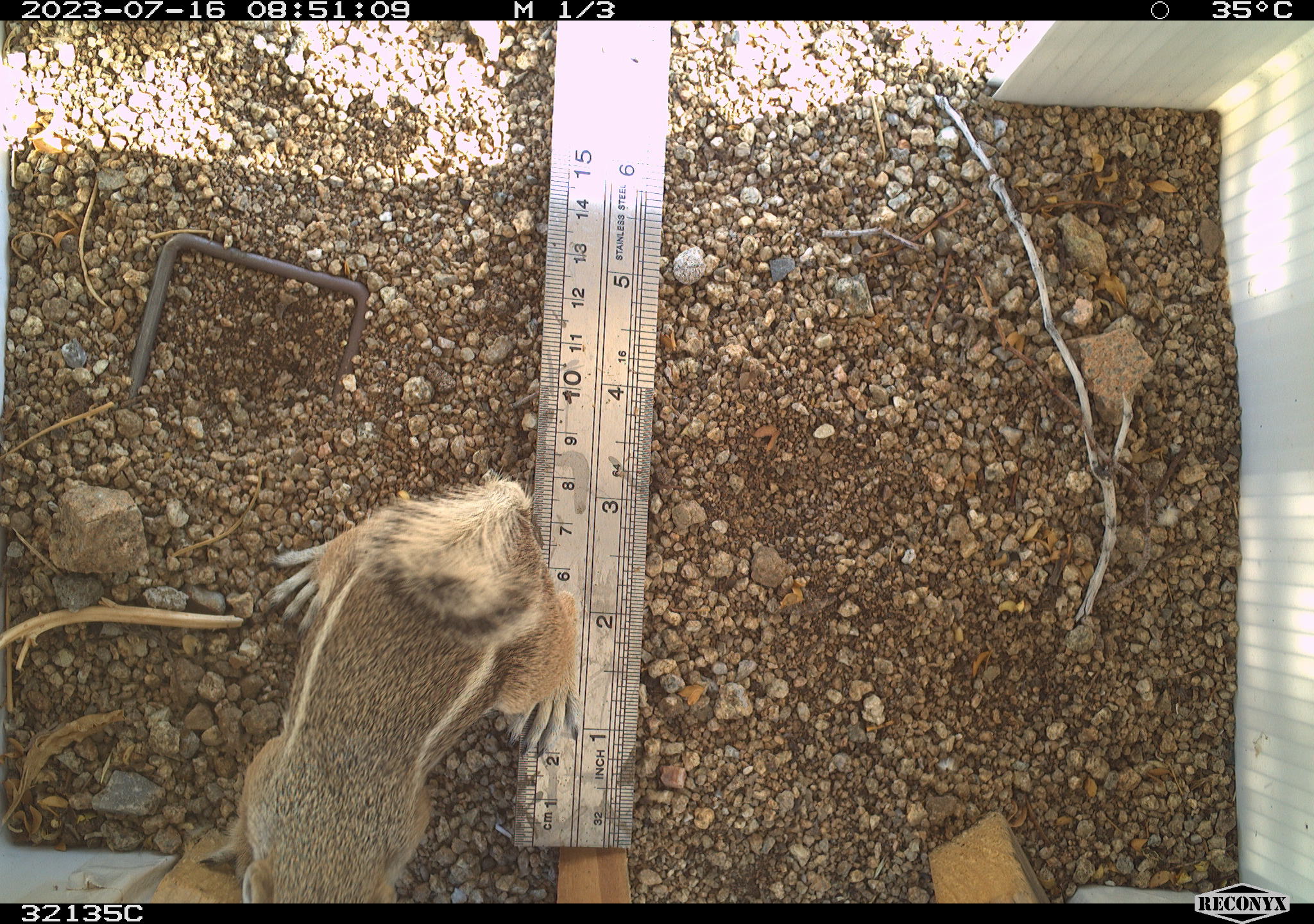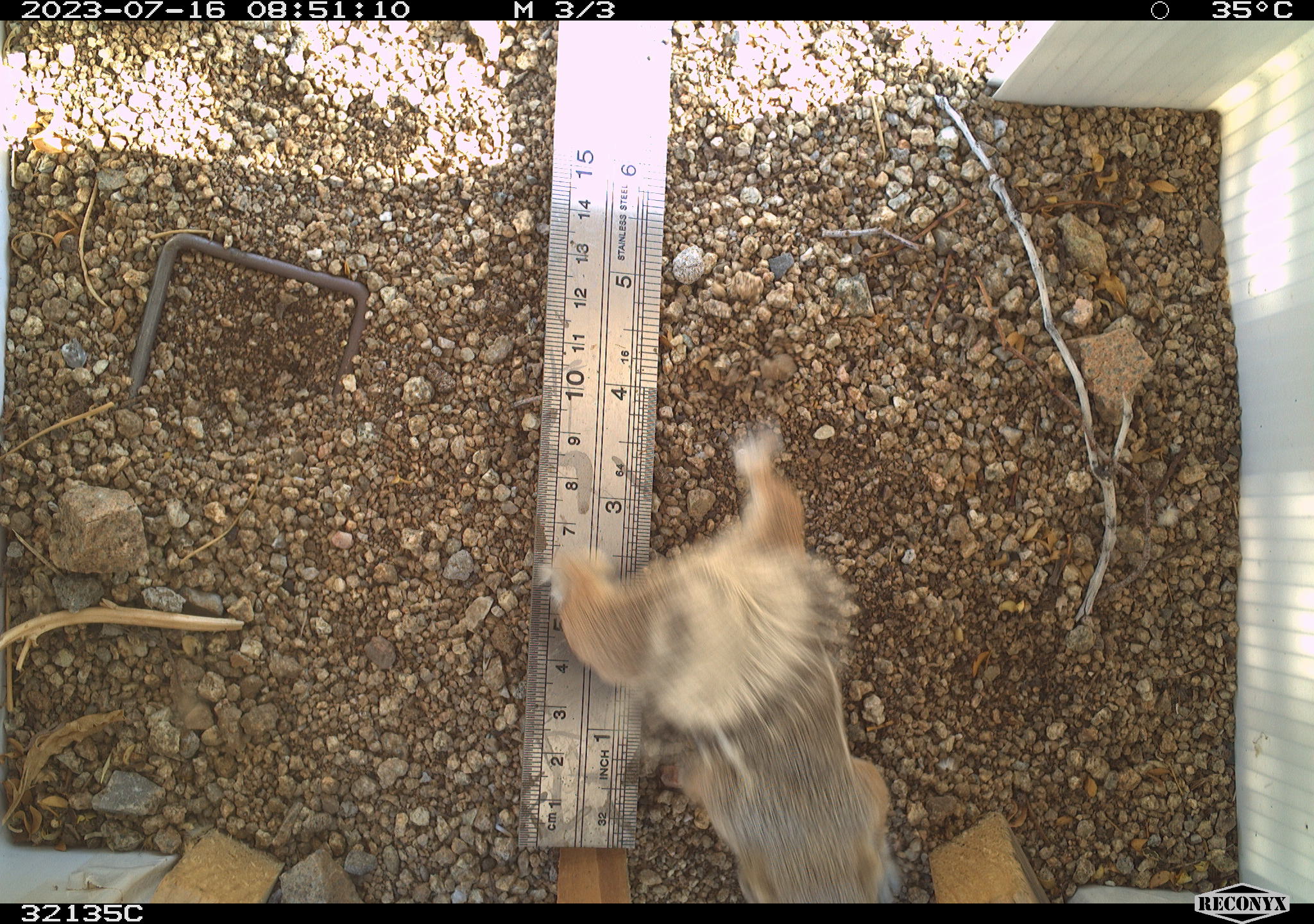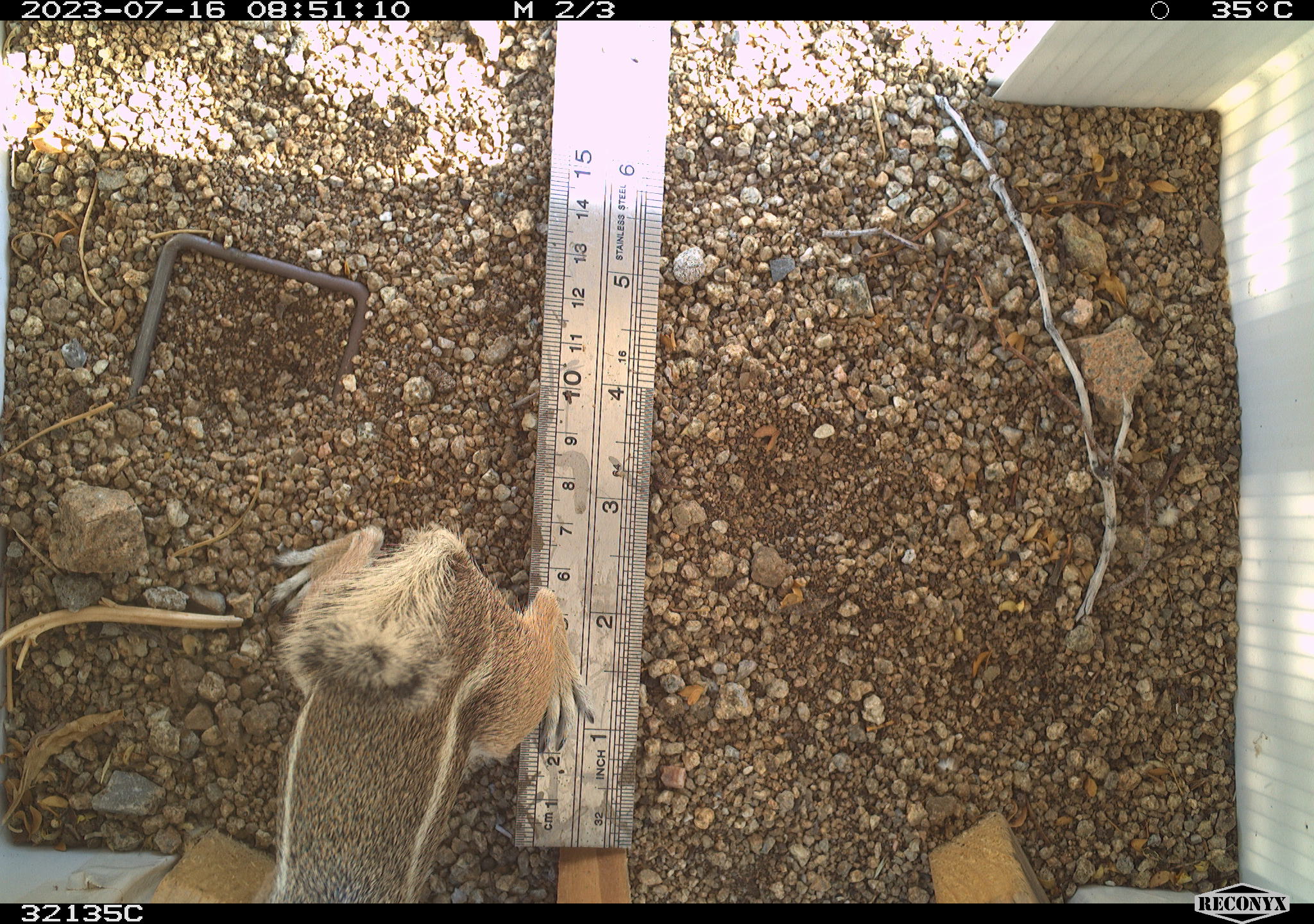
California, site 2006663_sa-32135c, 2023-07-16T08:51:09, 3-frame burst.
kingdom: Animalia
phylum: Chordata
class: Mammalia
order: Rodentia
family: Sciuridae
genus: Ammospermophilus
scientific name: Ammospermophilus leucurus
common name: white-tailed antelope squirrel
White-tailed antelope squirrel (Ammospermophilus leucurus).